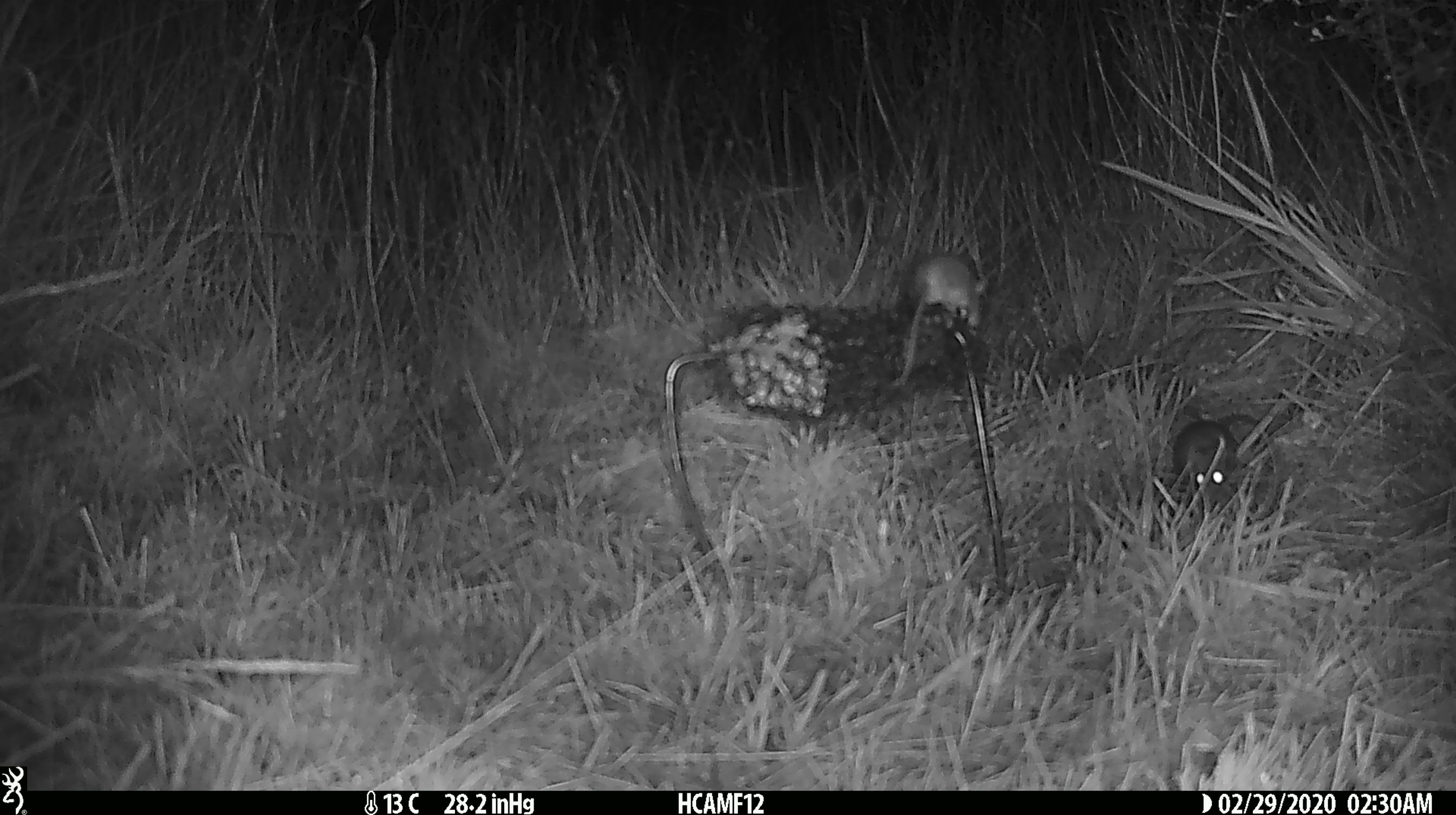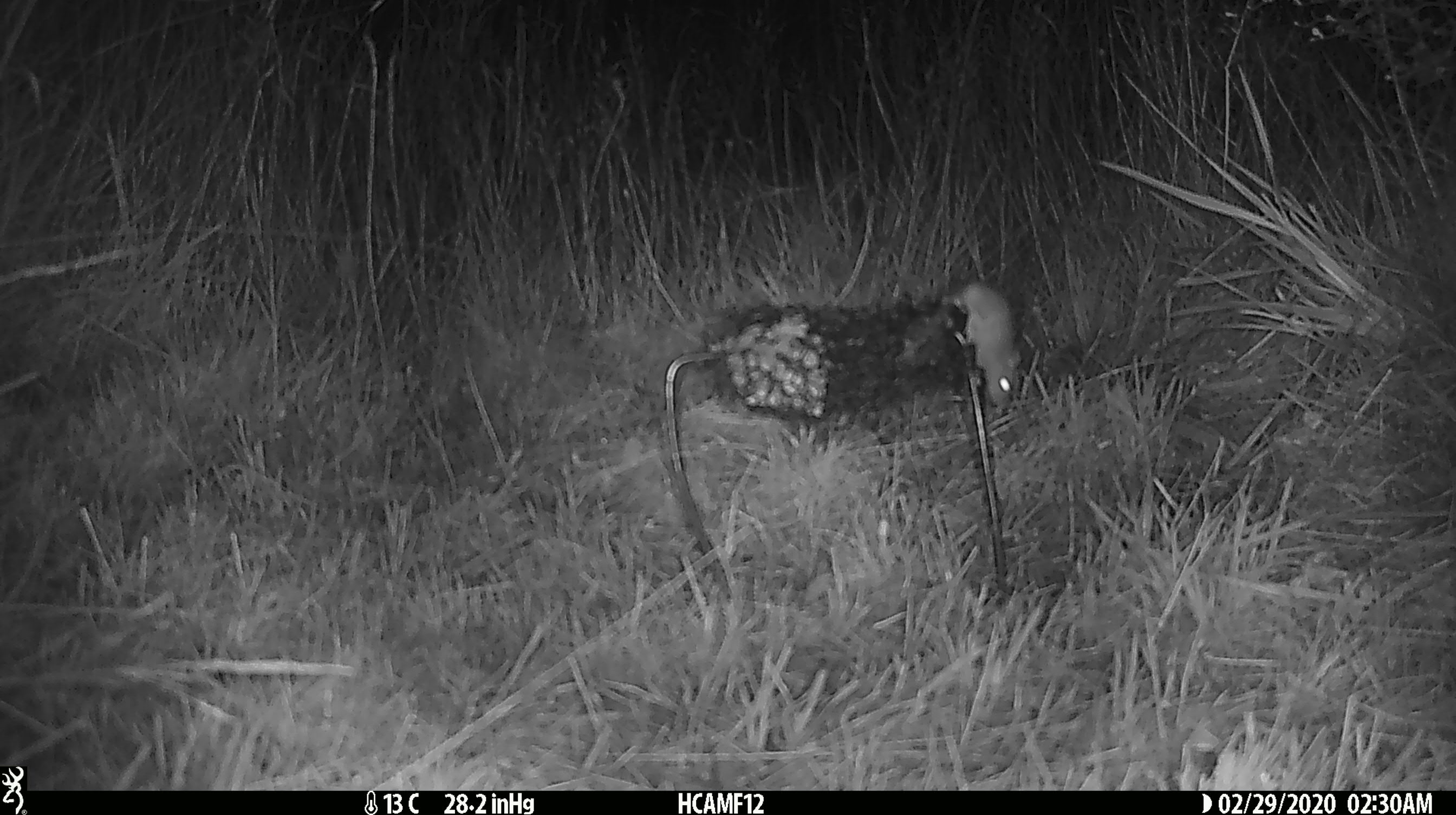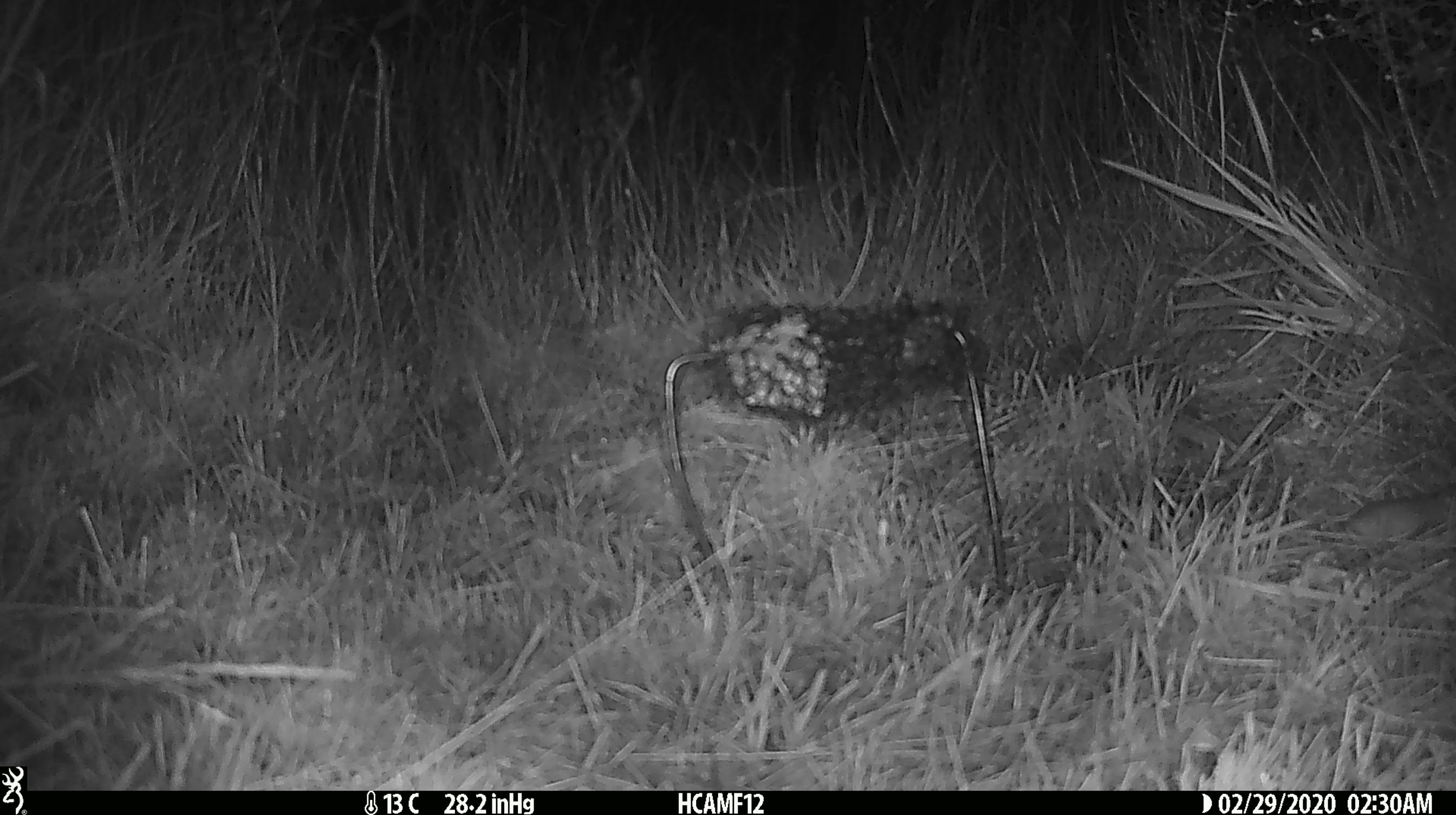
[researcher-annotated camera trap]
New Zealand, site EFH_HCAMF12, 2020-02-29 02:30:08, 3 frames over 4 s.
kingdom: Animalia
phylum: Chordata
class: Mammalia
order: Rodentia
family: Muridae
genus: Mus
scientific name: Mus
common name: mouse